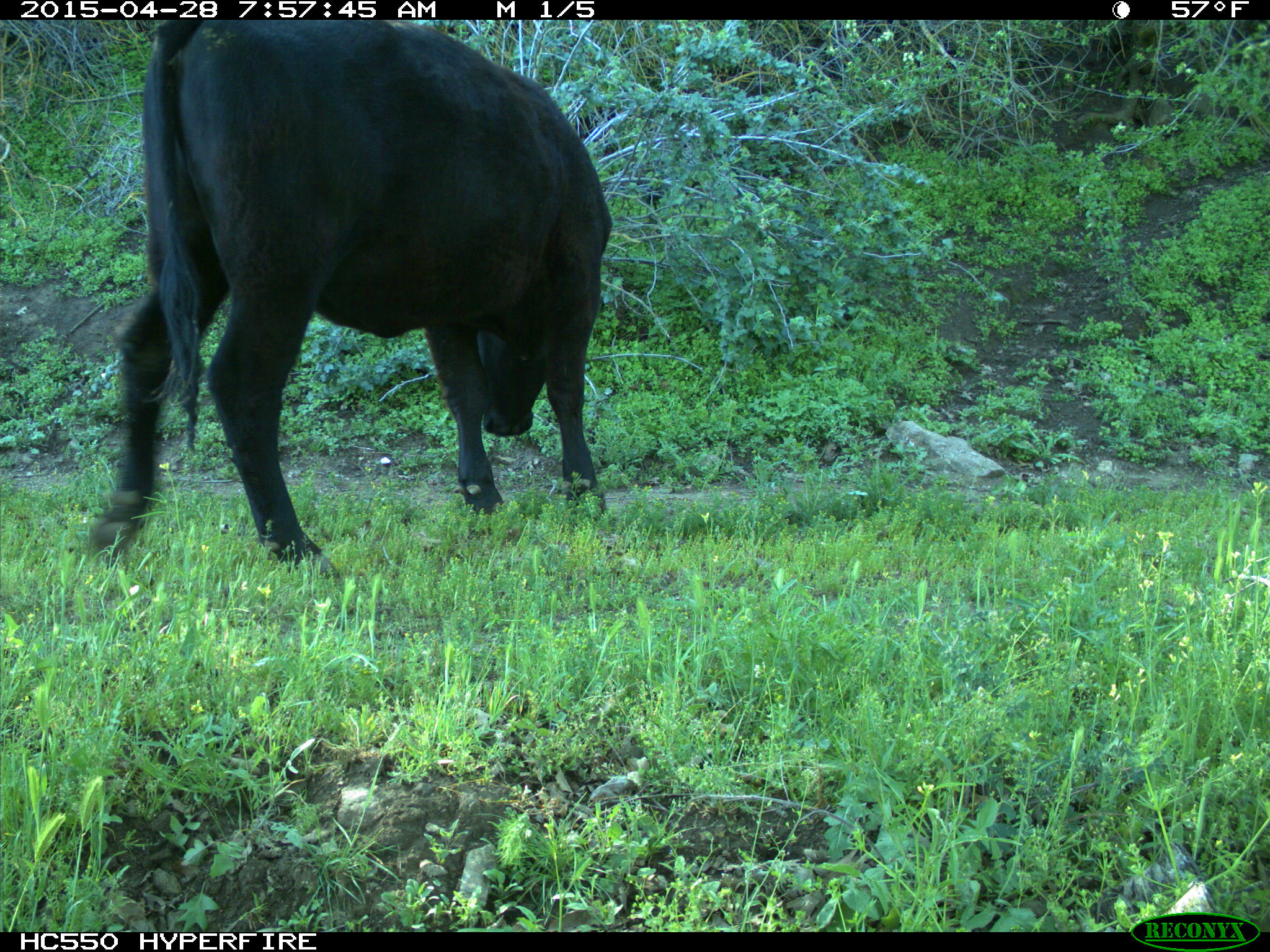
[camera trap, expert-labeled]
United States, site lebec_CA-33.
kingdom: Animalia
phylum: Chordata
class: Mammalia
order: Artiodactyla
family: Bovidae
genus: Bos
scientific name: Bos taurus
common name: domestic cow